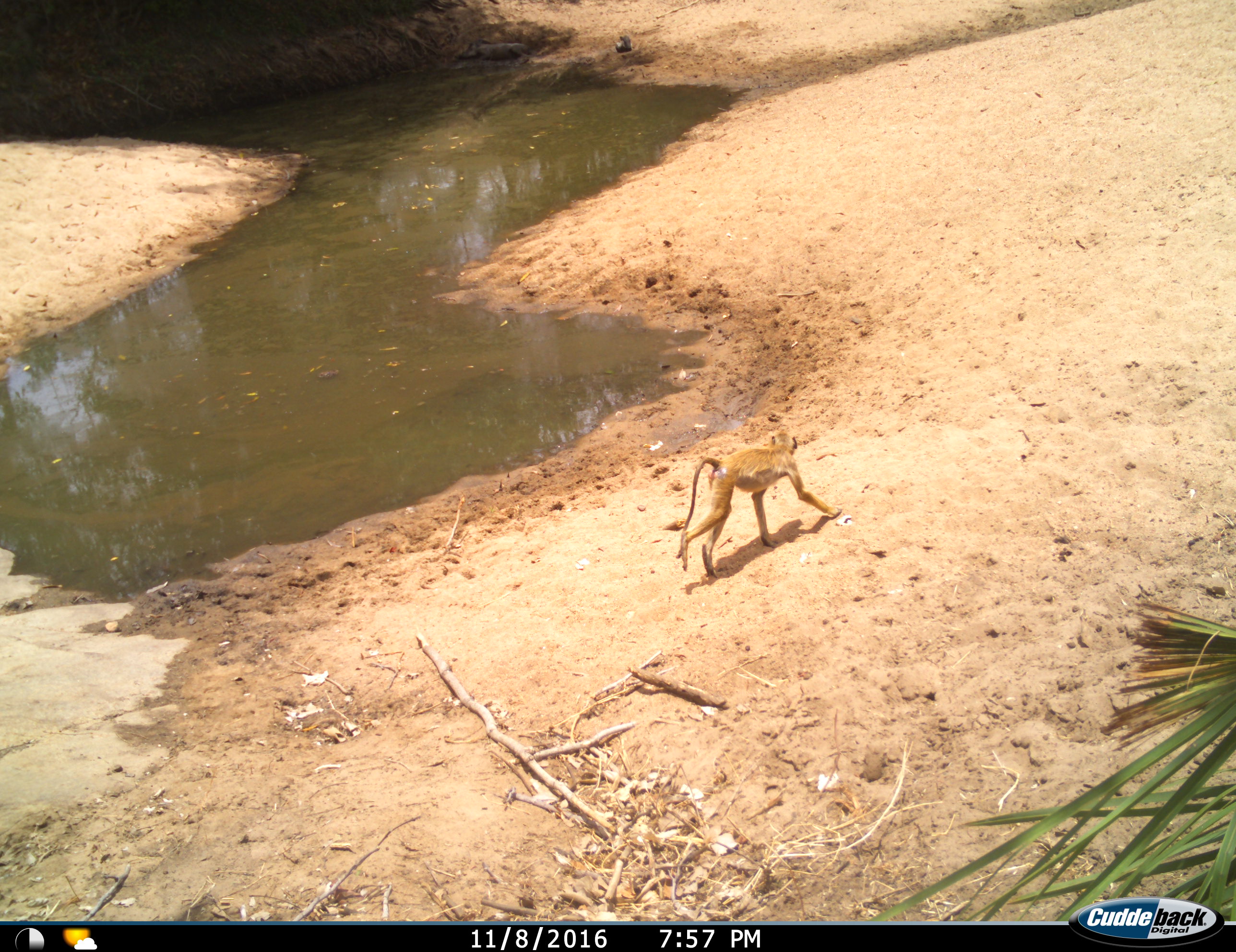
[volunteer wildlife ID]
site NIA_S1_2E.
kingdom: Animalia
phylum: Chordata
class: Mammalia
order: Primates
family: Cercopithecidae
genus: Papio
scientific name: Papio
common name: baboon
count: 1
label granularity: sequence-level